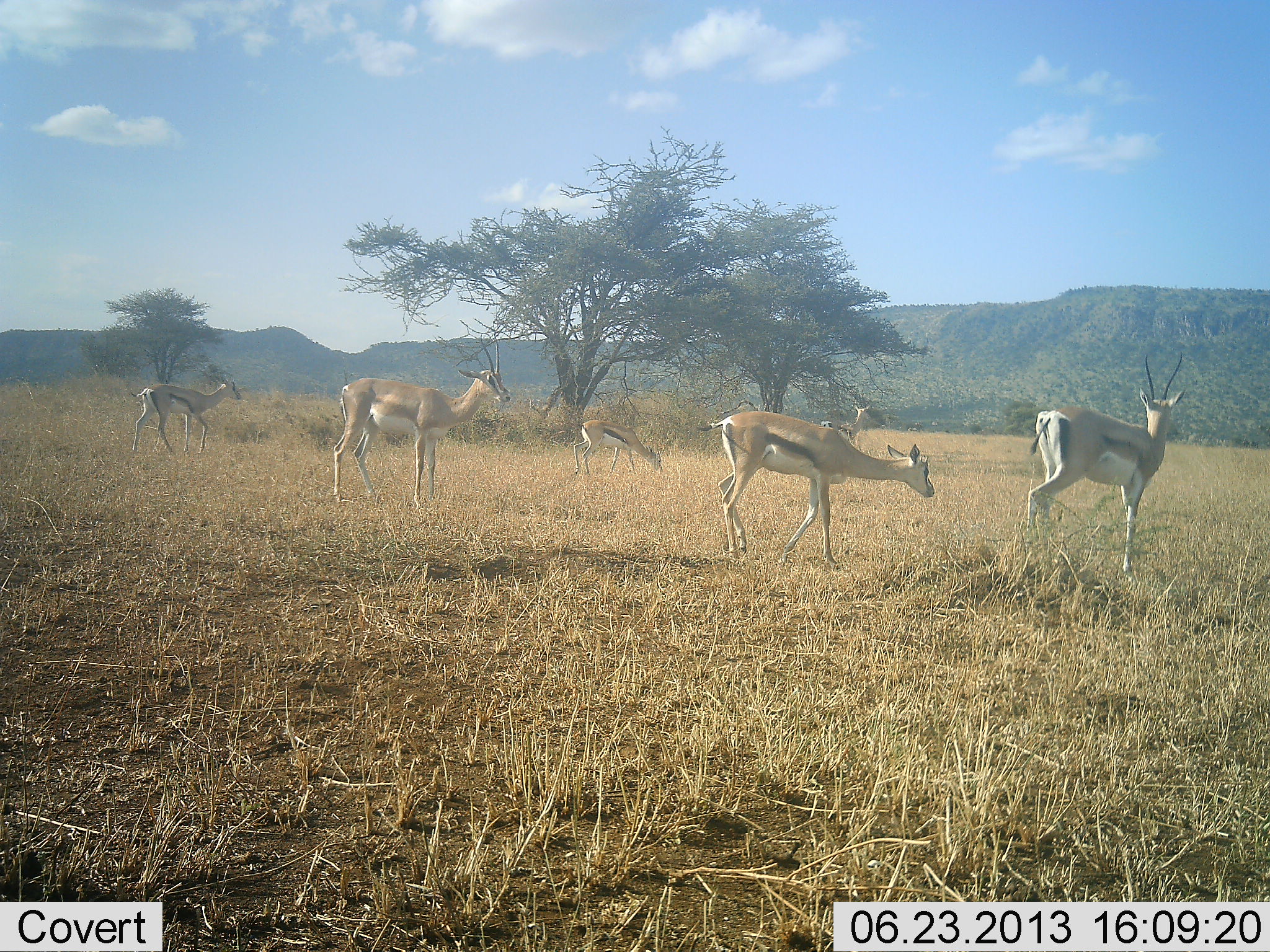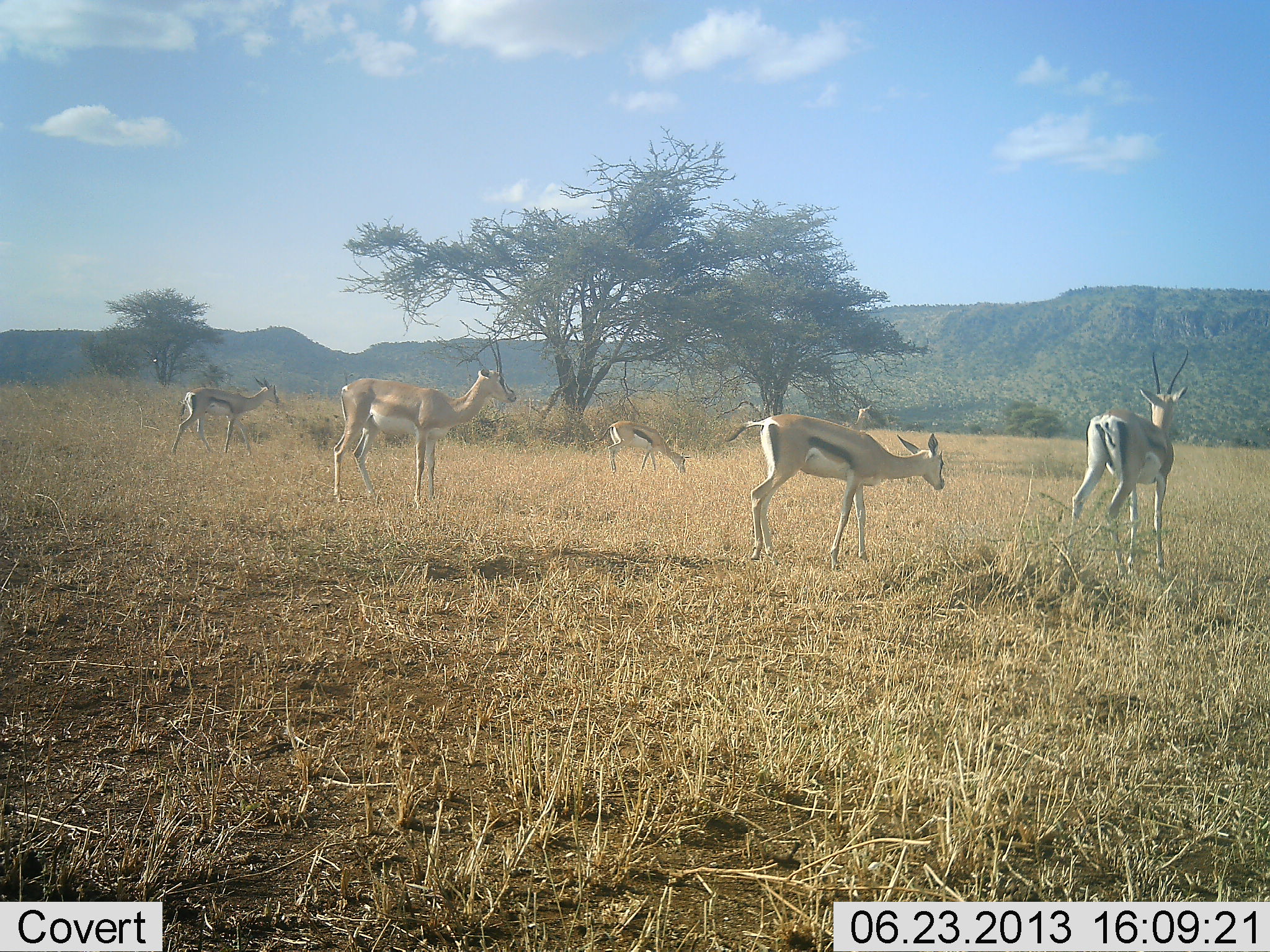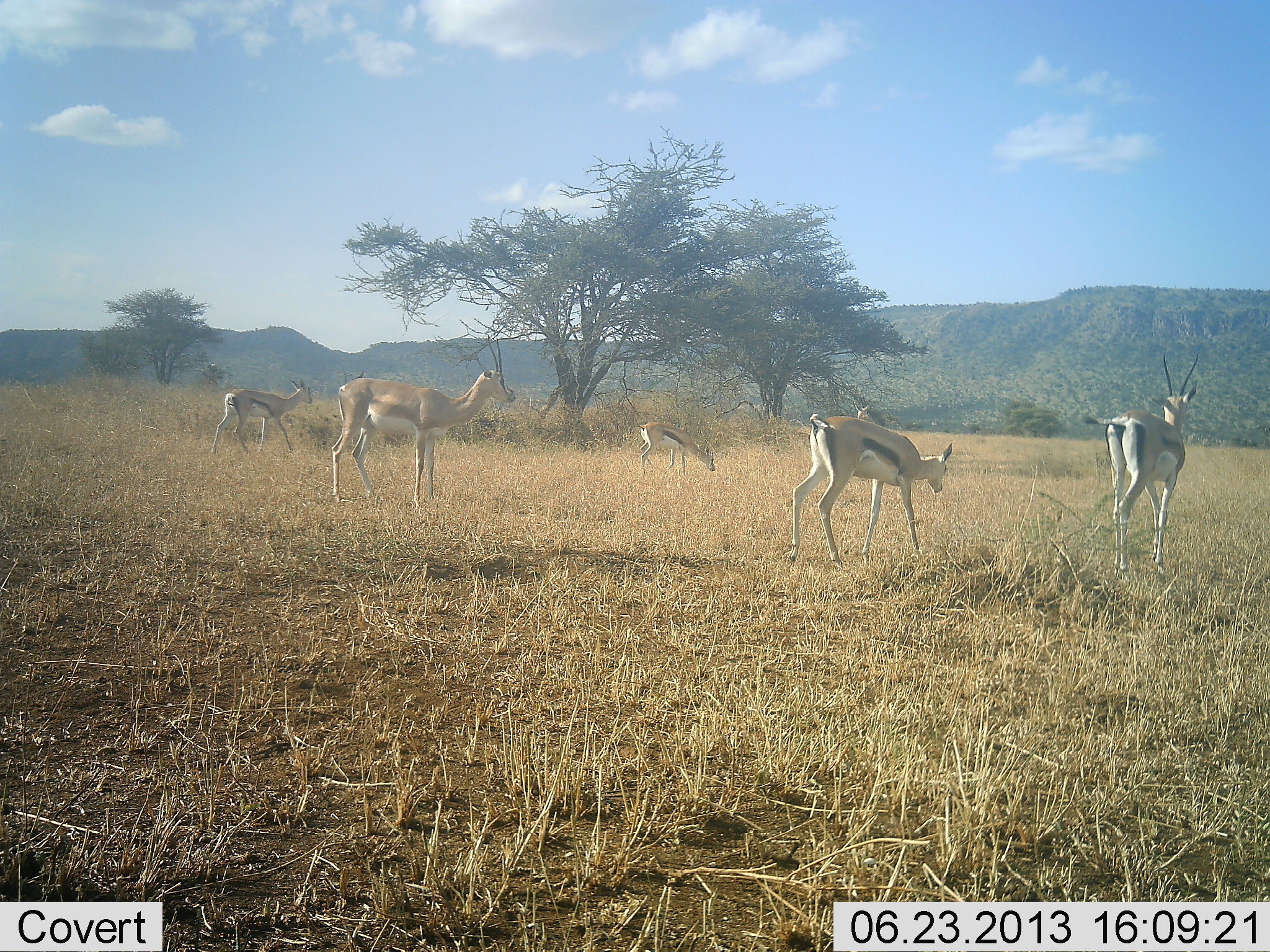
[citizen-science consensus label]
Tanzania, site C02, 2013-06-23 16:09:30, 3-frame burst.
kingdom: Animalia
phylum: Chordata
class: Mammalia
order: Artiodactyla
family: Bovidae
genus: Eudorcas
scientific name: Eudorcas thomsonii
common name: thomson's gazelle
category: gazellethomsons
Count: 5.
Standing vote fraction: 46%.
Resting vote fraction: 0%.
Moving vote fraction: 62%.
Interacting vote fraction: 0%.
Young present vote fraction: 8%.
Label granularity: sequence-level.